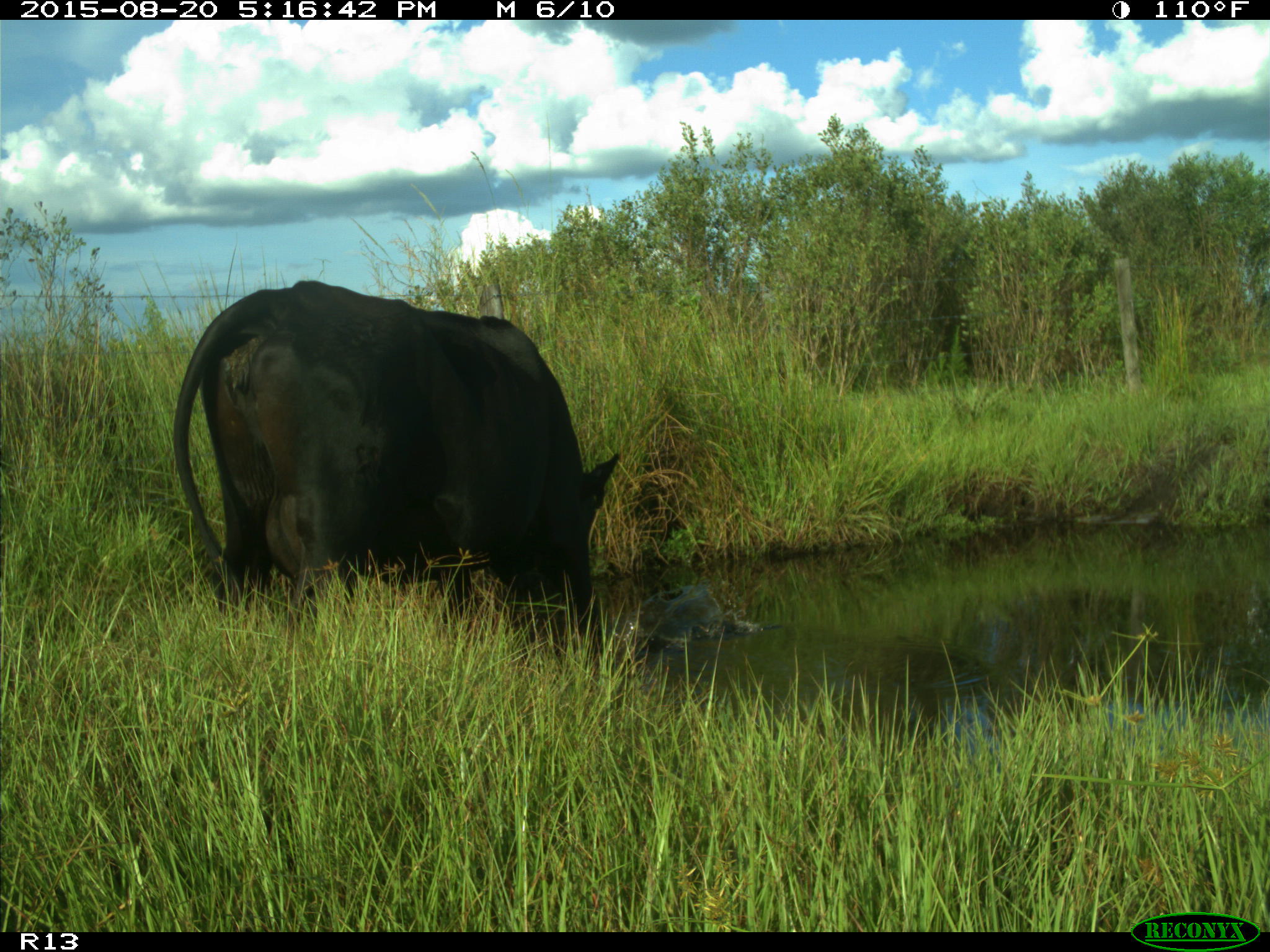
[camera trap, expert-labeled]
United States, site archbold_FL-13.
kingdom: Animalia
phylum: Chordata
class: Mammalia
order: Artiodactyla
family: Bovidae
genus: Bos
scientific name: Bos taurus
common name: domestic cow